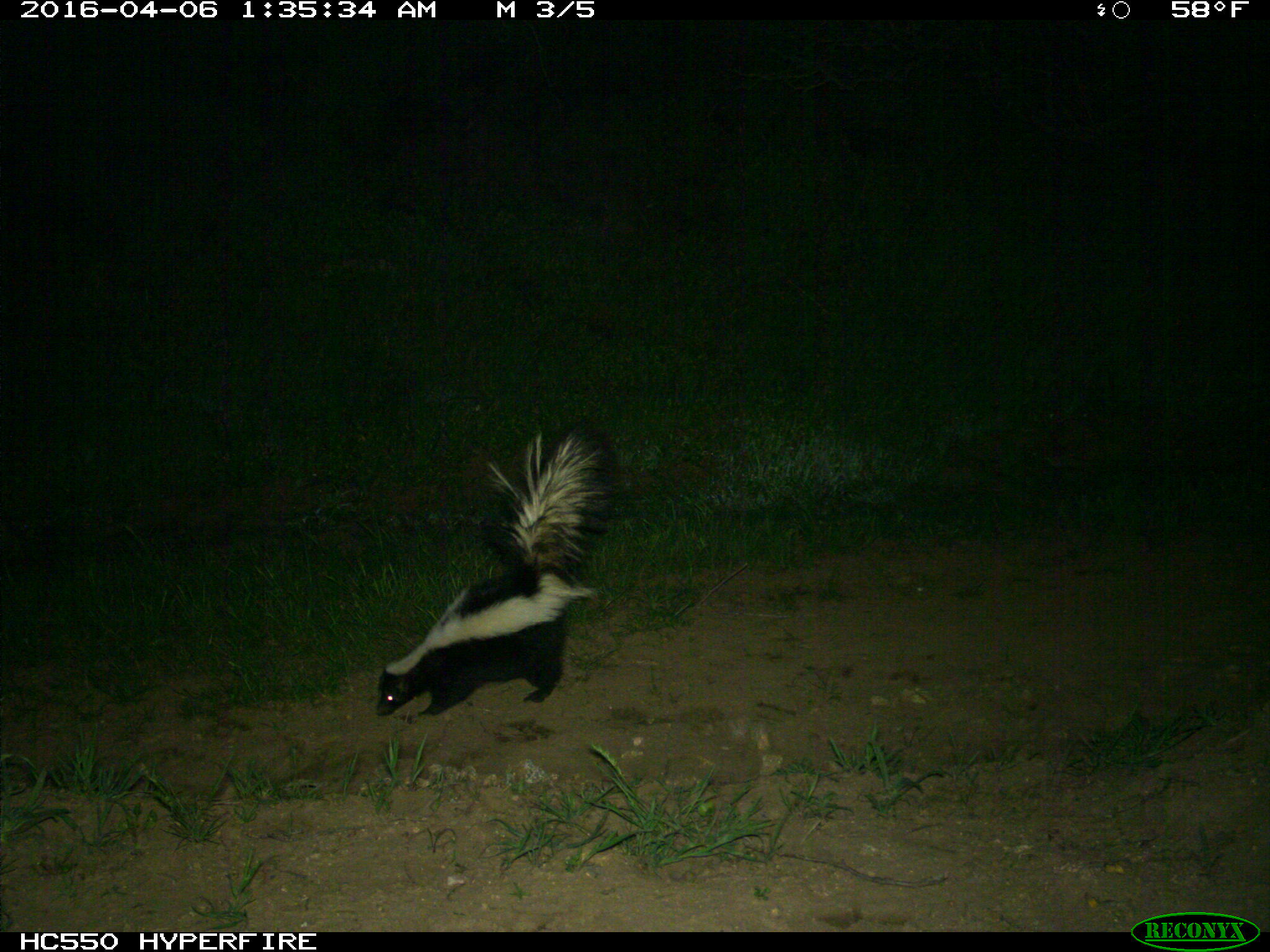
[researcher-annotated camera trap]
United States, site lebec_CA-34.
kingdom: Animalia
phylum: Chordata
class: Mammalia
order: Carnivora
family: Mephitidae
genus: Mephitis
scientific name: Mephitis mephitis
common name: striped skunk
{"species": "Mephitis mephitis (striped skunk)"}